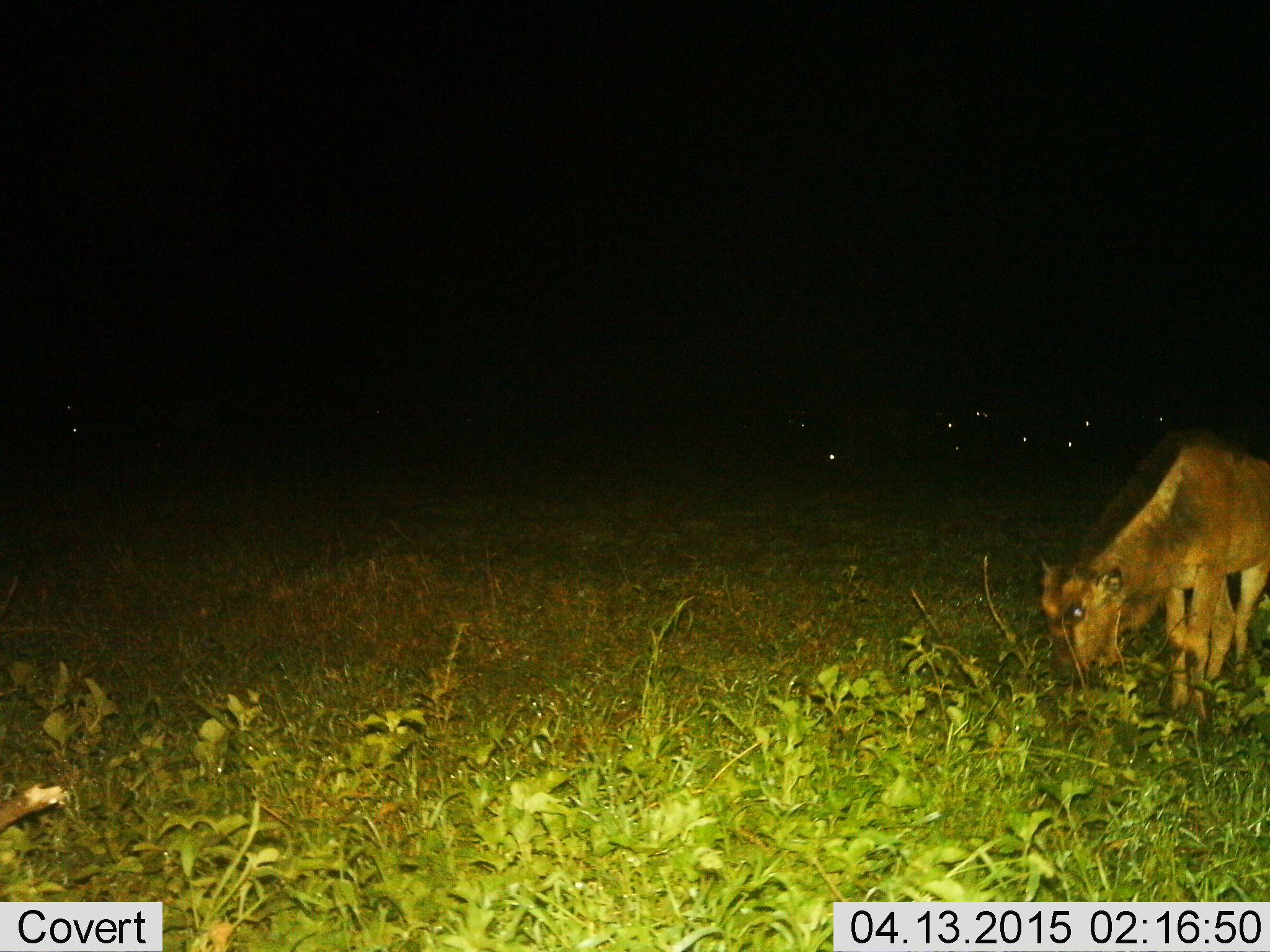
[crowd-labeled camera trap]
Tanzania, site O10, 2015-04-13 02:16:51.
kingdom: Animalia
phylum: Chordata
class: Mammalia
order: Artiodactyla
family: Bovidae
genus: Connochaetes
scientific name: Connochaetes taurinus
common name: blue wildebeest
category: wildebeest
Wildebeest (blue wildebeest) (Connochaetes taurinus), count 5. Behavior (volunteer vote fractions): standing 20%, resting 10%, moving 10%, interacting 0%. Young present (vote fraction): 50%. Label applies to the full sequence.